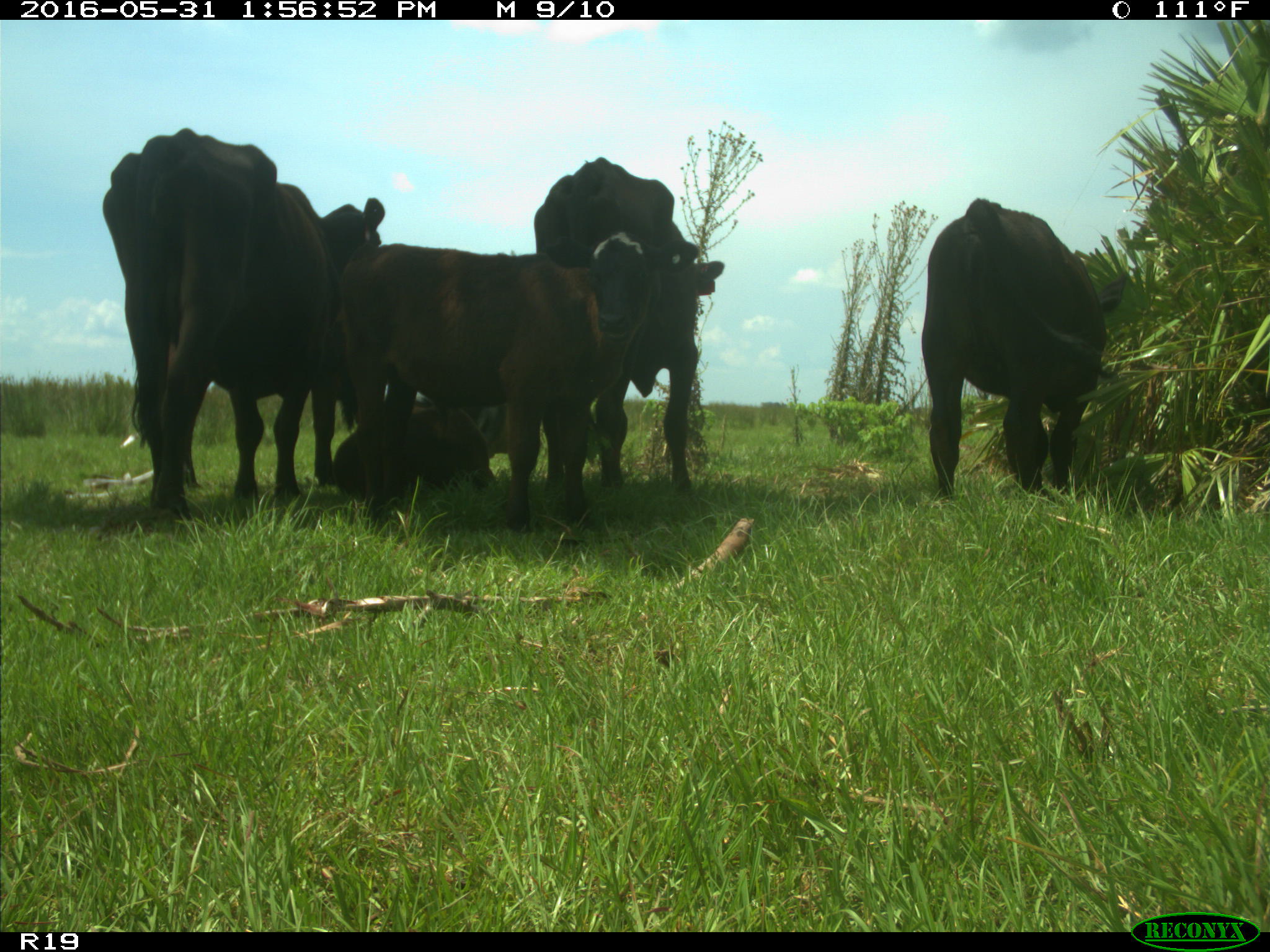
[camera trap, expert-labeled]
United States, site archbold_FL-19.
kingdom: Animalia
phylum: Chordata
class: Mammalia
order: Artiodactyla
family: Bovidae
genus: Bos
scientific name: Bos taurus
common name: domestic cow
Bos taurus (domestic cow).